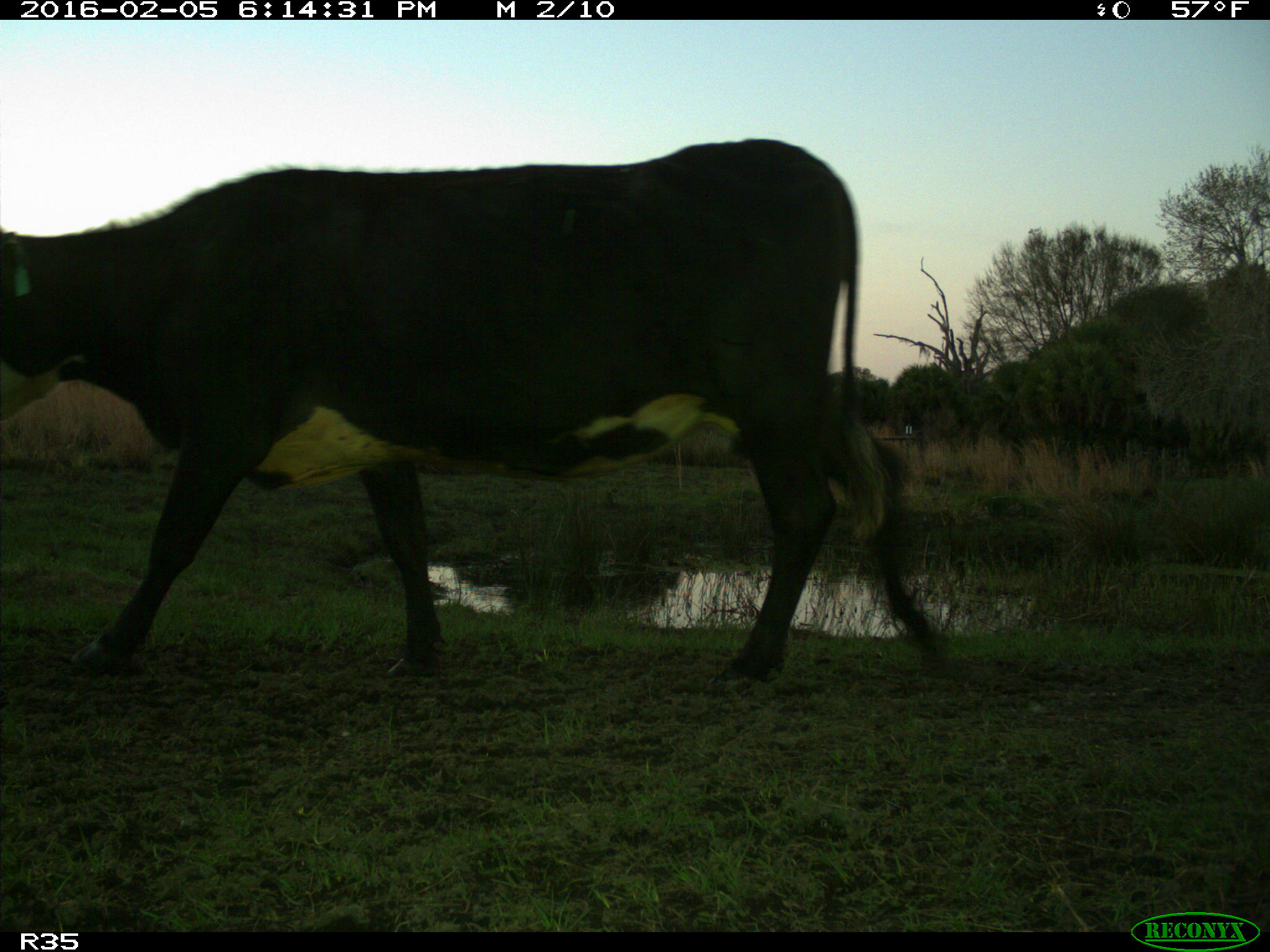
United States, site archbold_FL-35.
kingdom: Animalia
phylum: Chordata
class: Mammalia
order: Artiodactyla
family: Bovidae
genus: Bos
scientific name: Bos taurus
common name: domestic cow